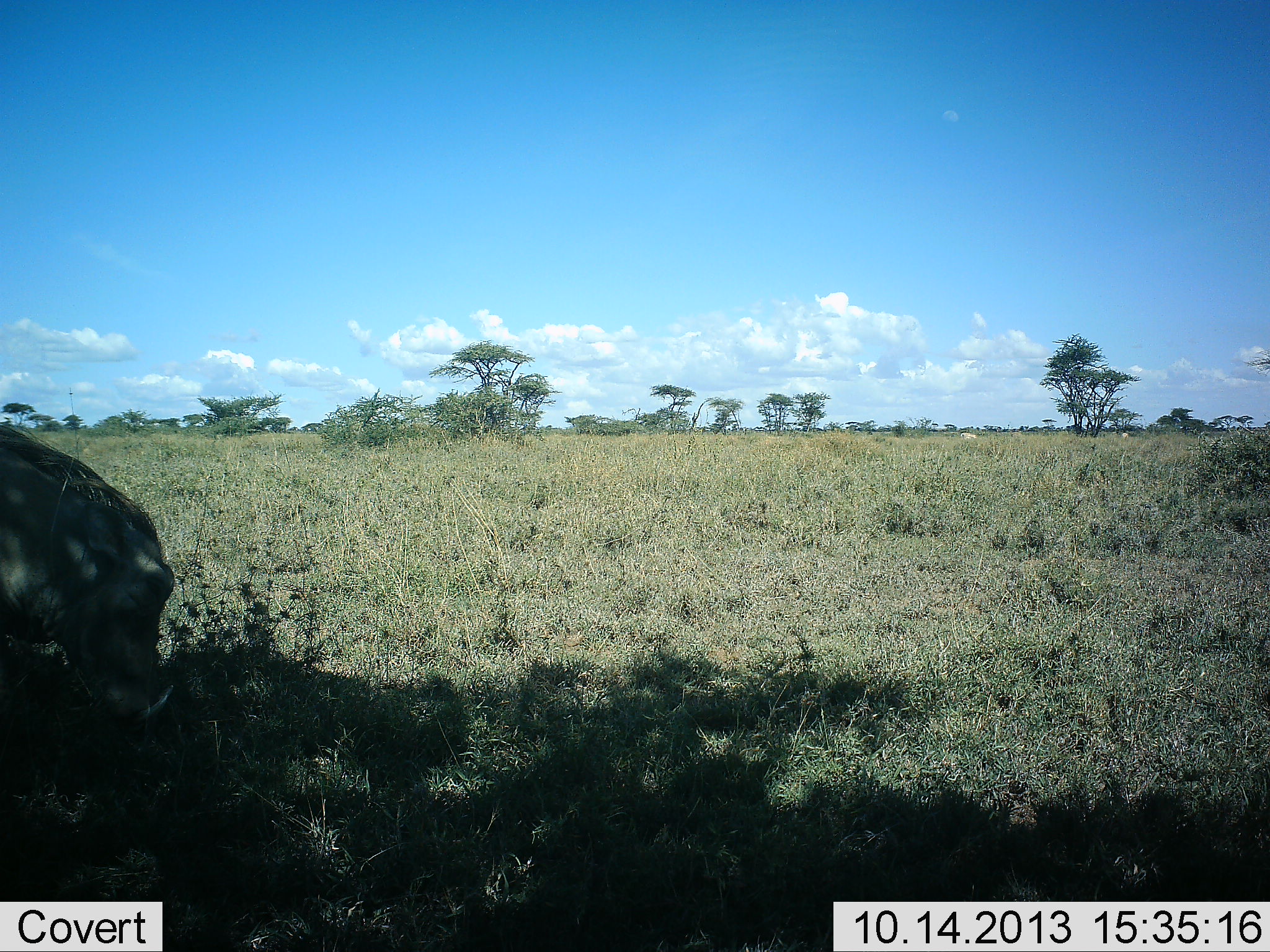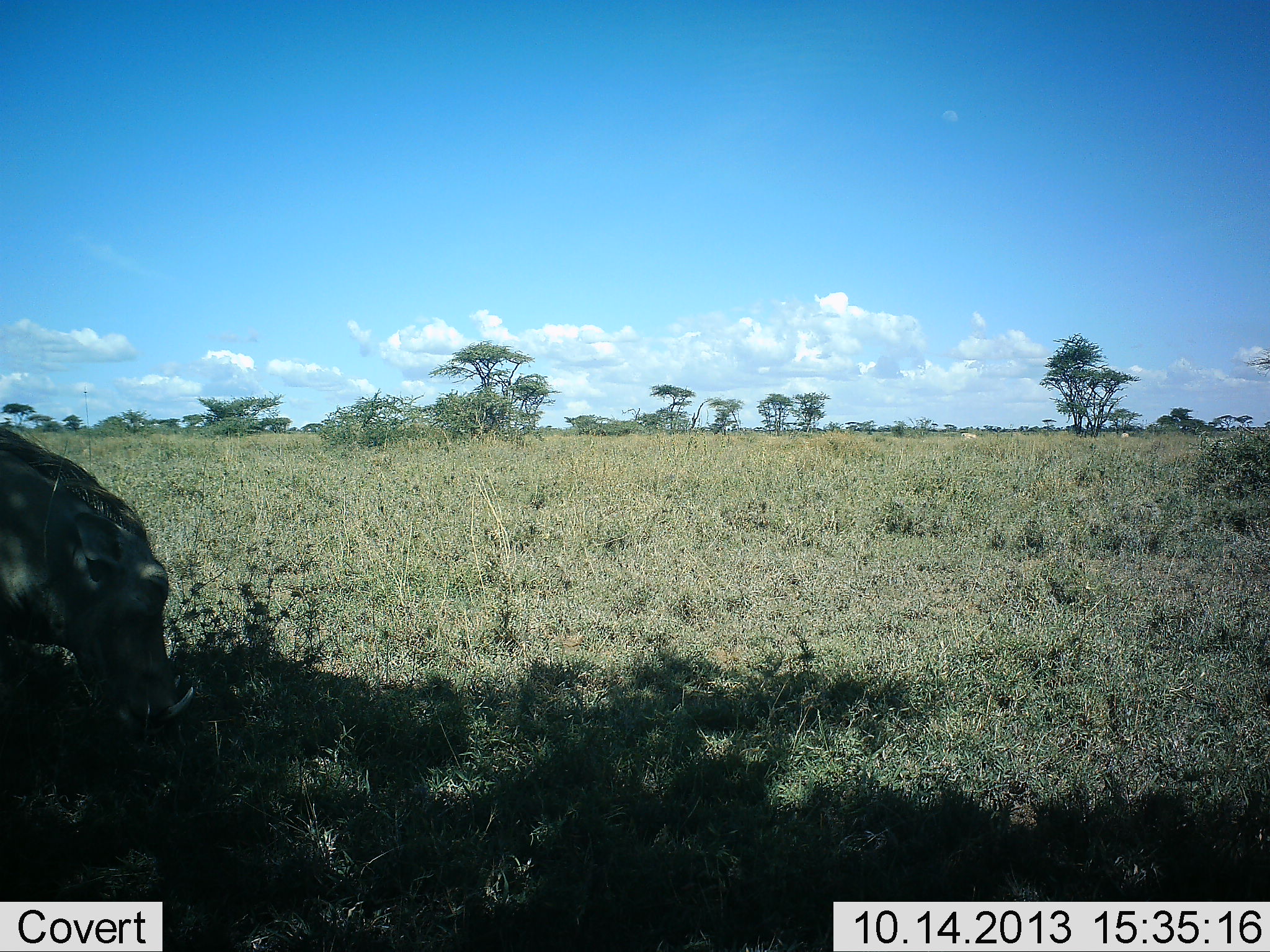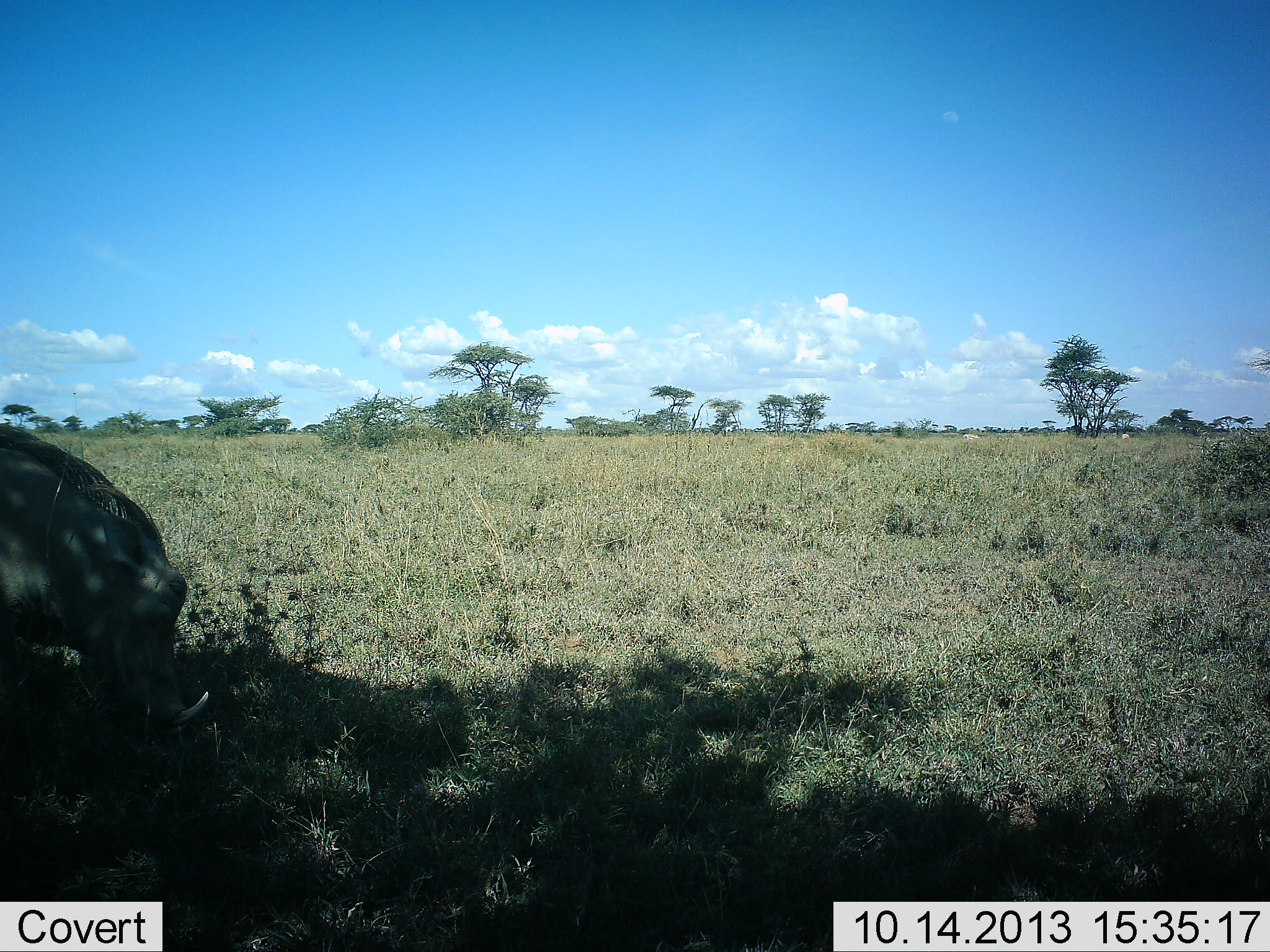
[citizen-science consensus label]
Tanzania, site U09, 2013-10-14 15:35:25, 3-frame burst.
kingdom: Animalia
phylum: Chordata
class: Mammalia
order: Artiodactyla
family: Suidae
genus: Phacochoerus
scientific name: Phacochoerus africanus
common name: warthog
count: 1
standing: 7%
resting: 0%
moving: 17%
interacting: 0%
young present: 0%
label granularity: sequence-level